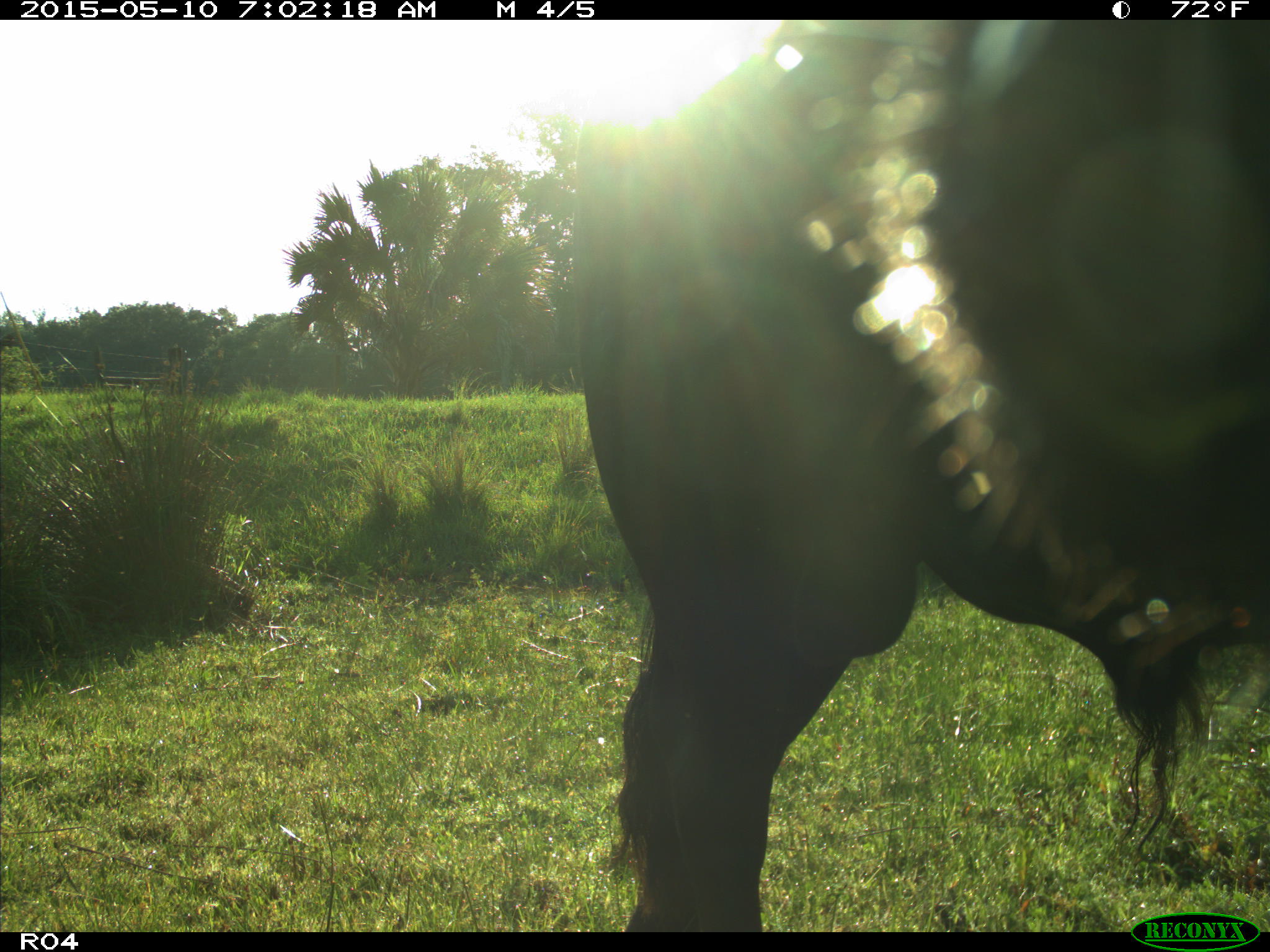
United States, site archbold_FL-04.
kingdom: Animalia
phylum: Chordata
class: Mammalia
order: Artiodactyla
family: Bovidae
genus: Bos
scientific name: Bos taurus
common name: domestic cow